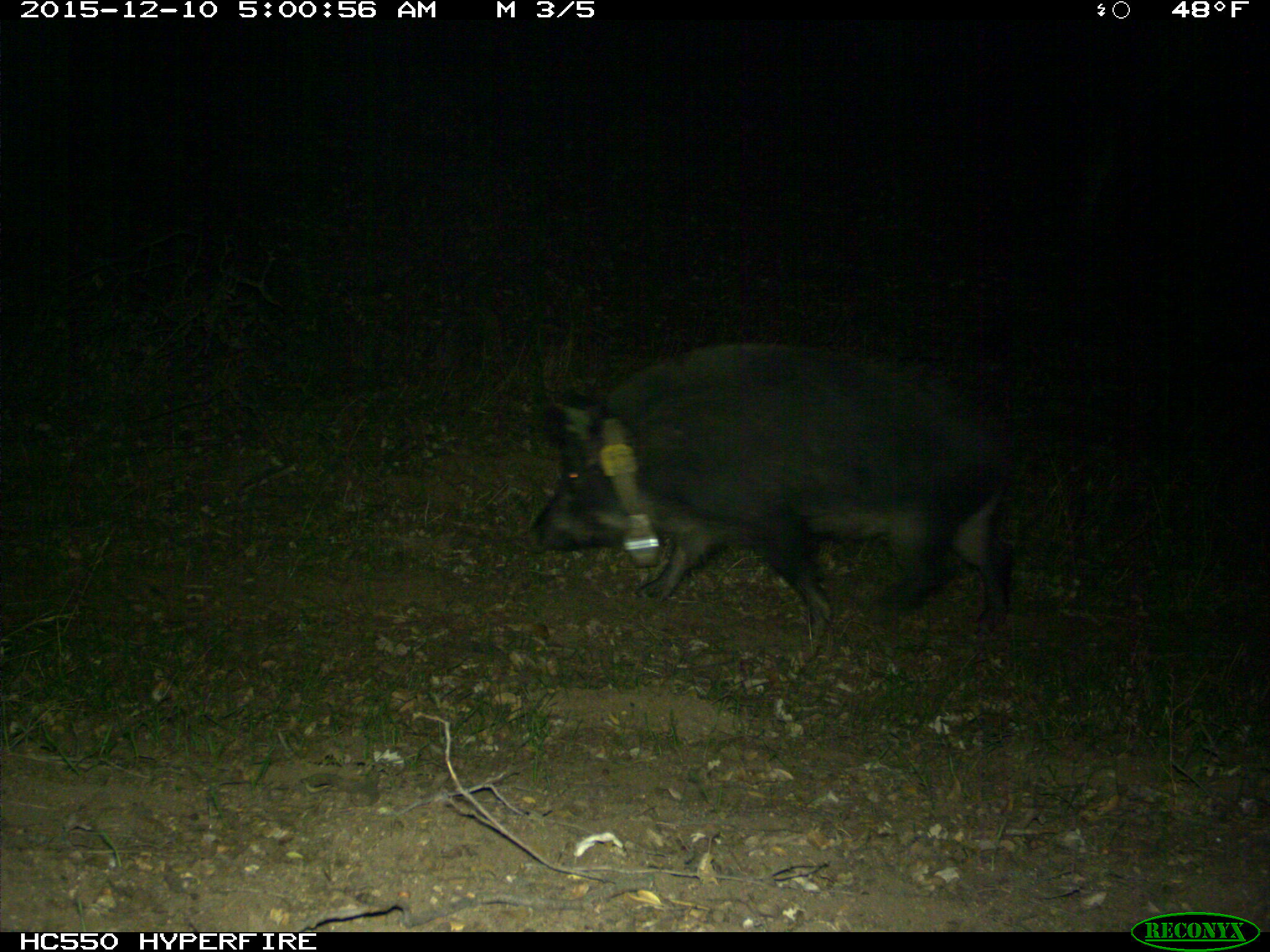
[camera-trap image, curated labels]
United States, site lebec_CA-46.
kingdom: Animalia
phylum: Chordata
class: Mammalia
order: Artiodactyla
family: Suidae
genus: Sus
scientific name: Sus scrofa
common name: wild boar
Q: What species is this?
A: Sus scrofa (wild boar).